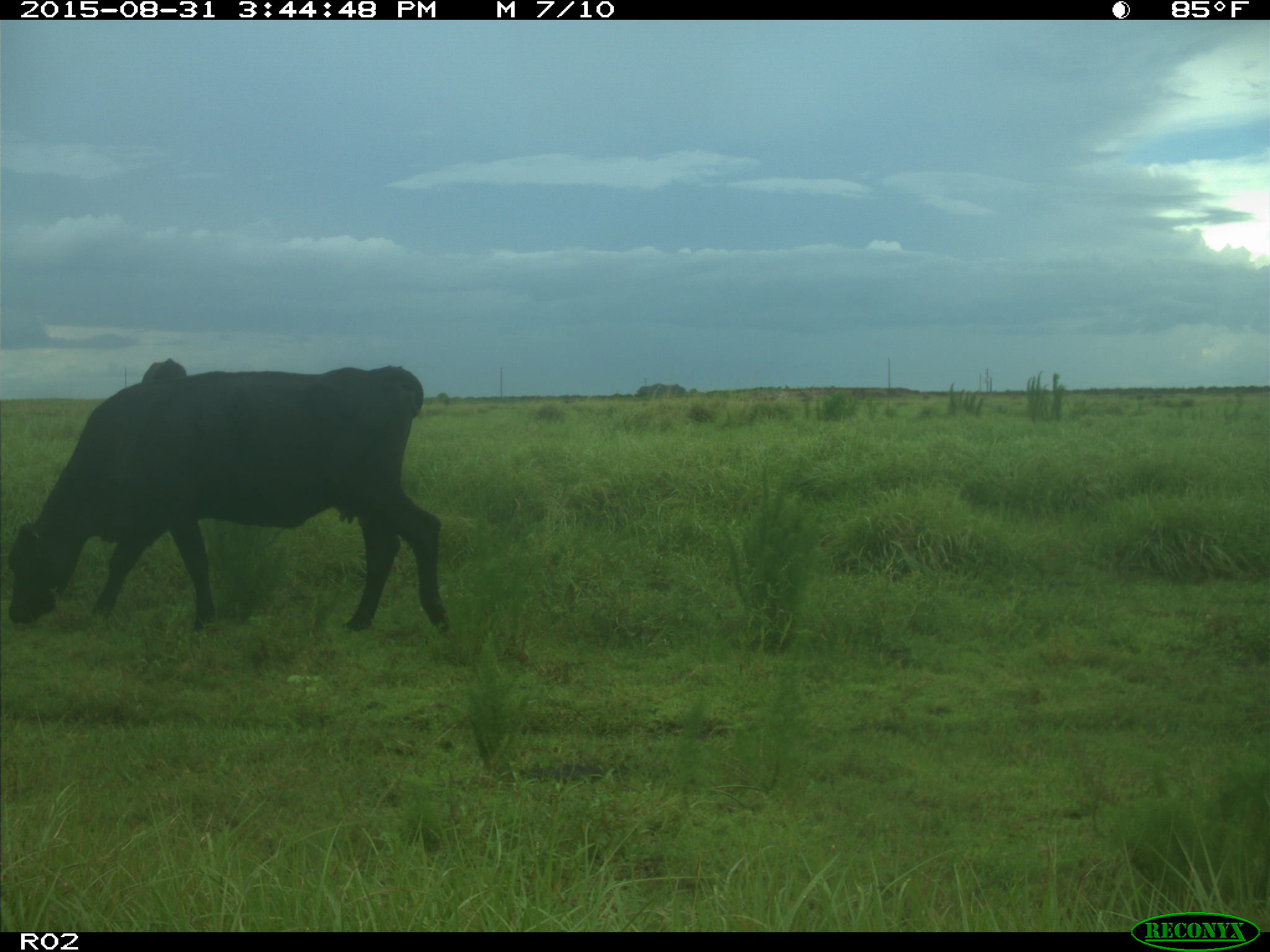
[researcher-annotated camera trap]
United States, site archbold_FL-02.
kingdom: Animalia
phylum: Chordata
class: Mammalia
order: Artiodactyla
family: Bovidae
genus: Bos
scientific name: Bos taurus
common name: domestic cow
Bos taurus (domestic cow).